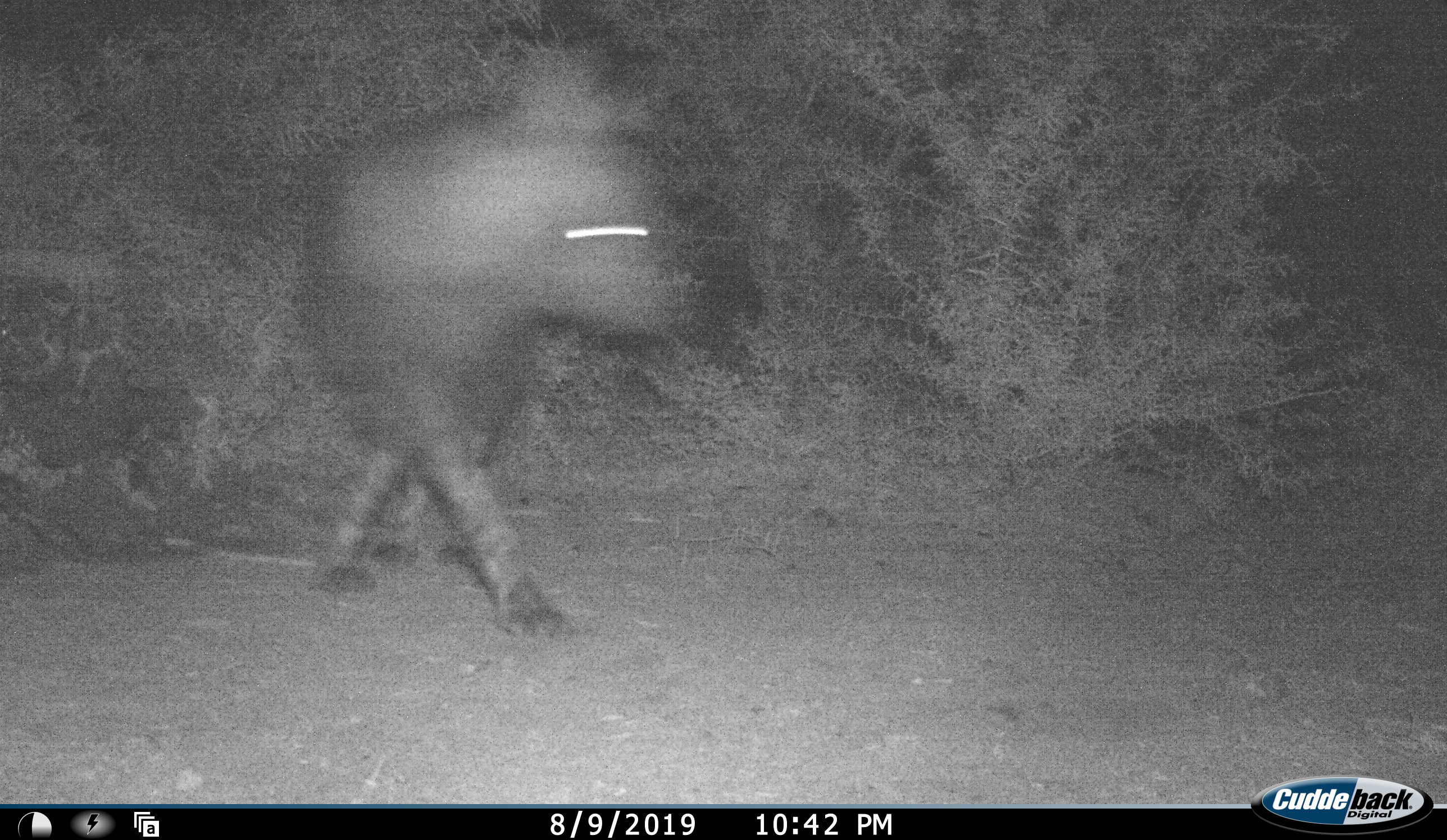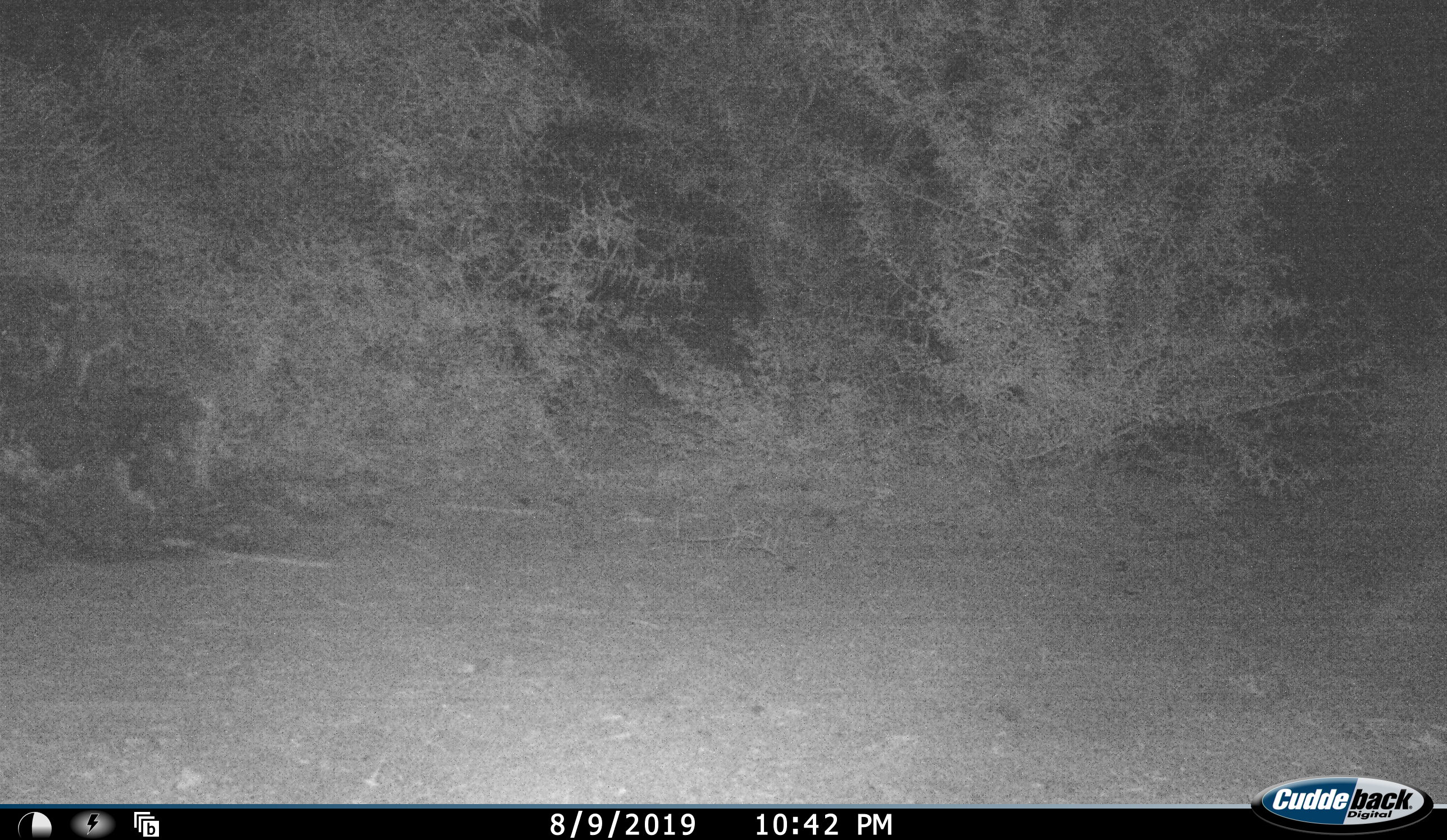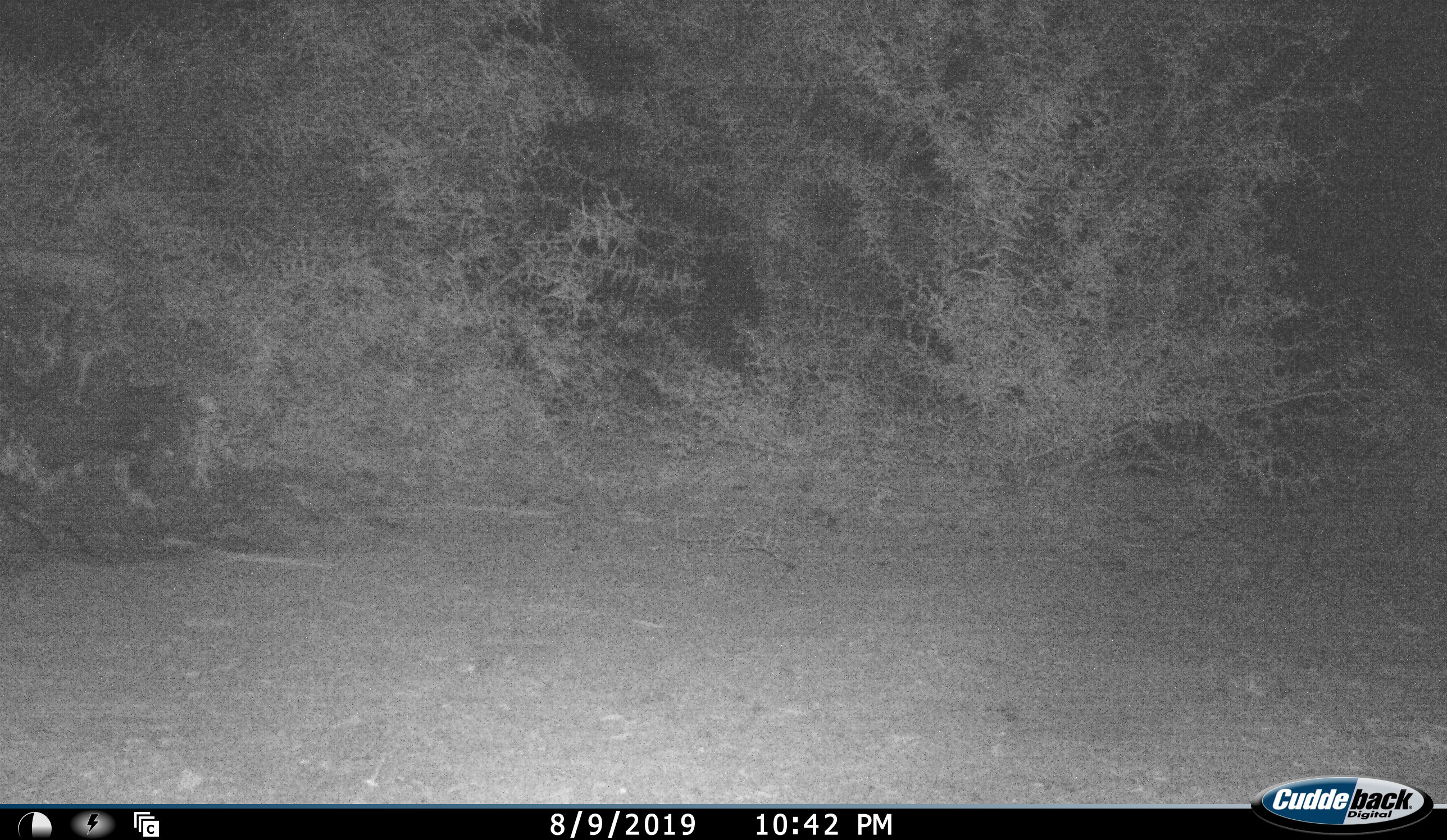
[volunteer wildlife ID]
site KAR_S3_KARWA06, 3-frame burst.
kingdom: Animalia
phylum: Chordata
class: Mammalia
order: Carnivora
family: Hyaenidae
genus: Parahyaena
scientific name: Parahyaena brunnea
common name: brown hyena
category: hyenabrown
Hyenabrown (brown hyena) (Parahyaena brunnea), count 1. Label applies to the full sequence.